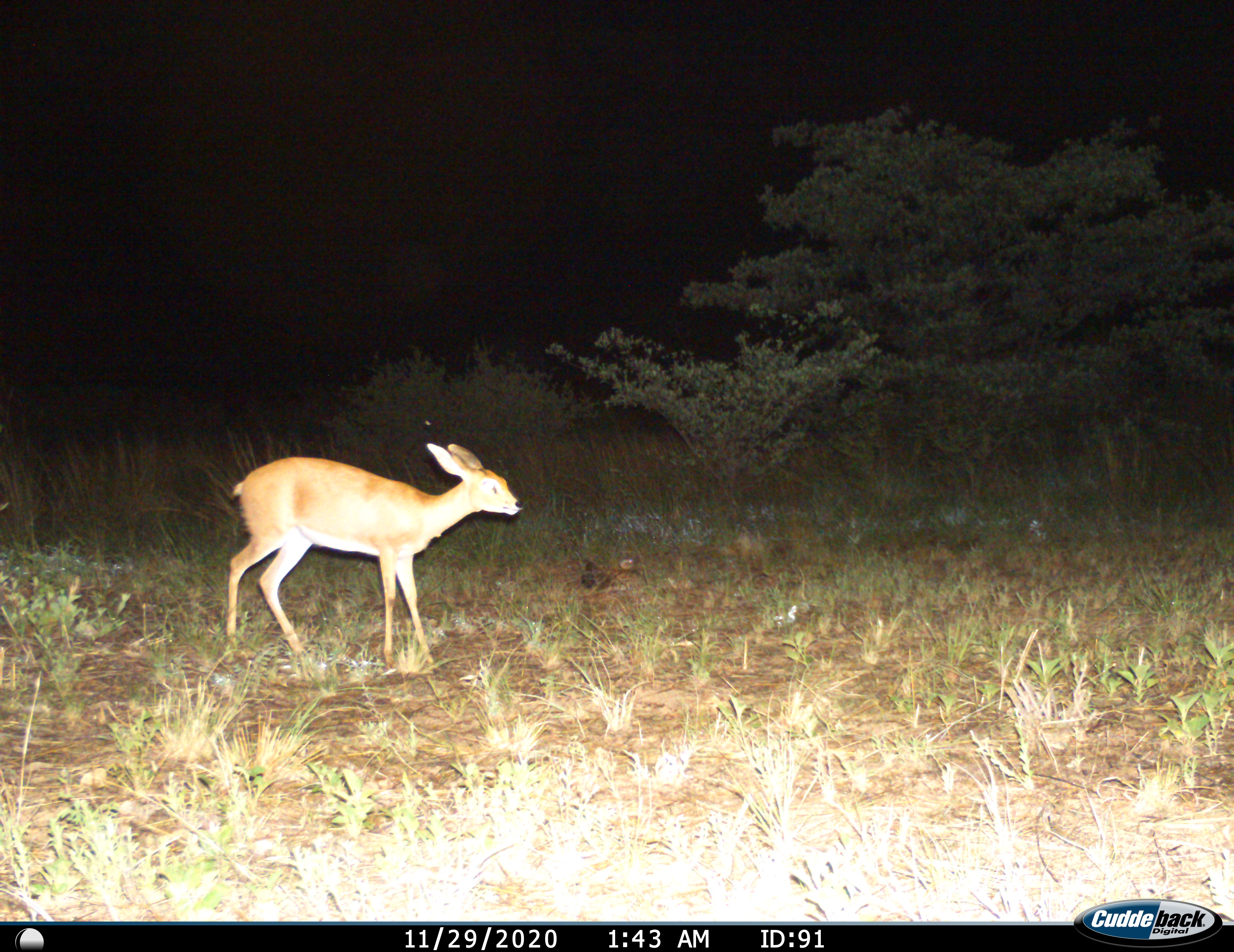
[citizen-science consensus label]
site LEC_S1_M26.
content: unidentified animal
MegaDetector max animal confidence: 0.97